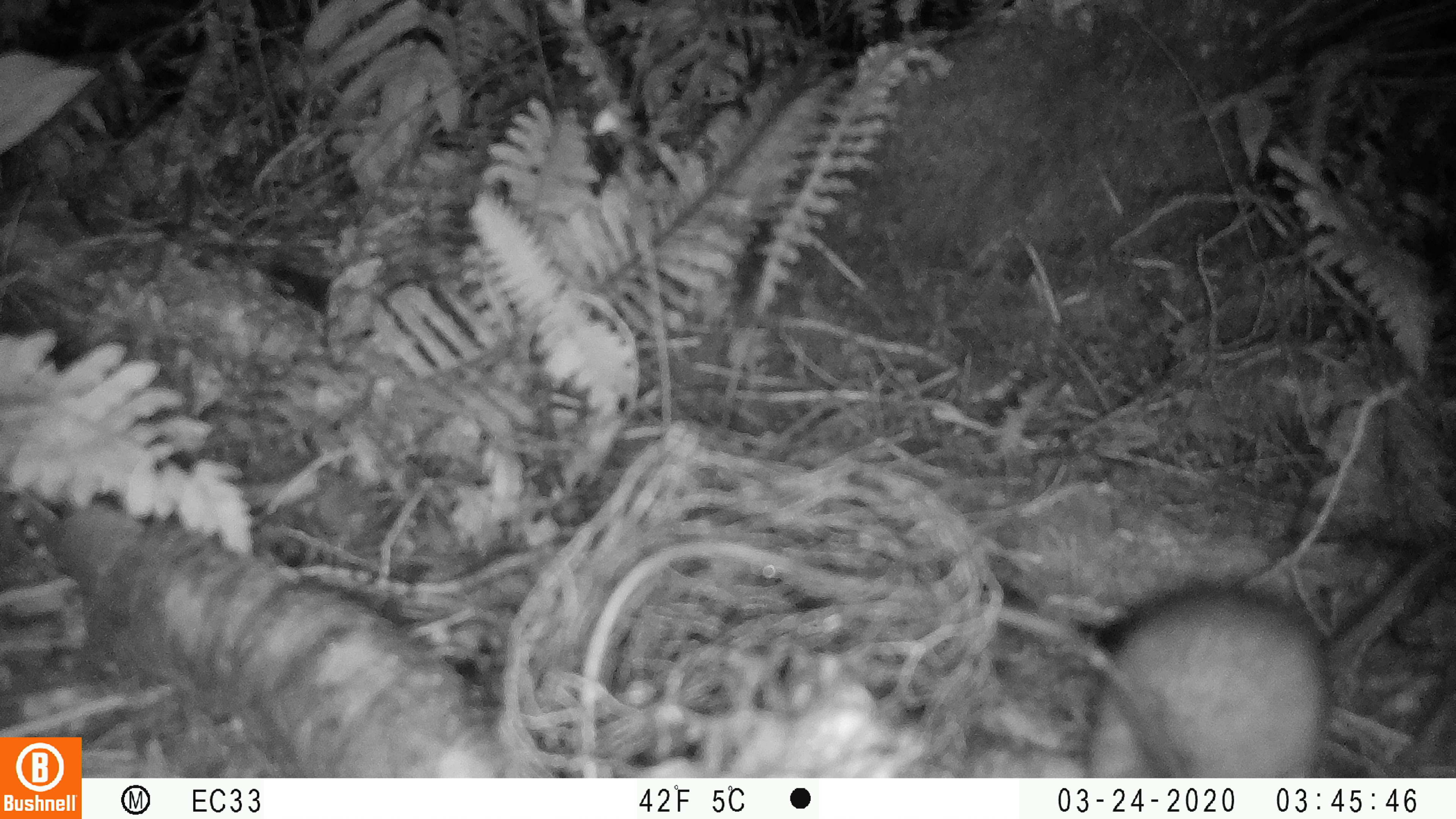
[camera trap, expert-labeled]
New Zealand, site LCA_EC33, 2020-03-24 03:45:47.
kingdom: Animalia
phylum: Chordata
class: Mammalia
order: Rodentia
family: Muridae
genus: Rattus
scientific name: Rattus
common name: rat